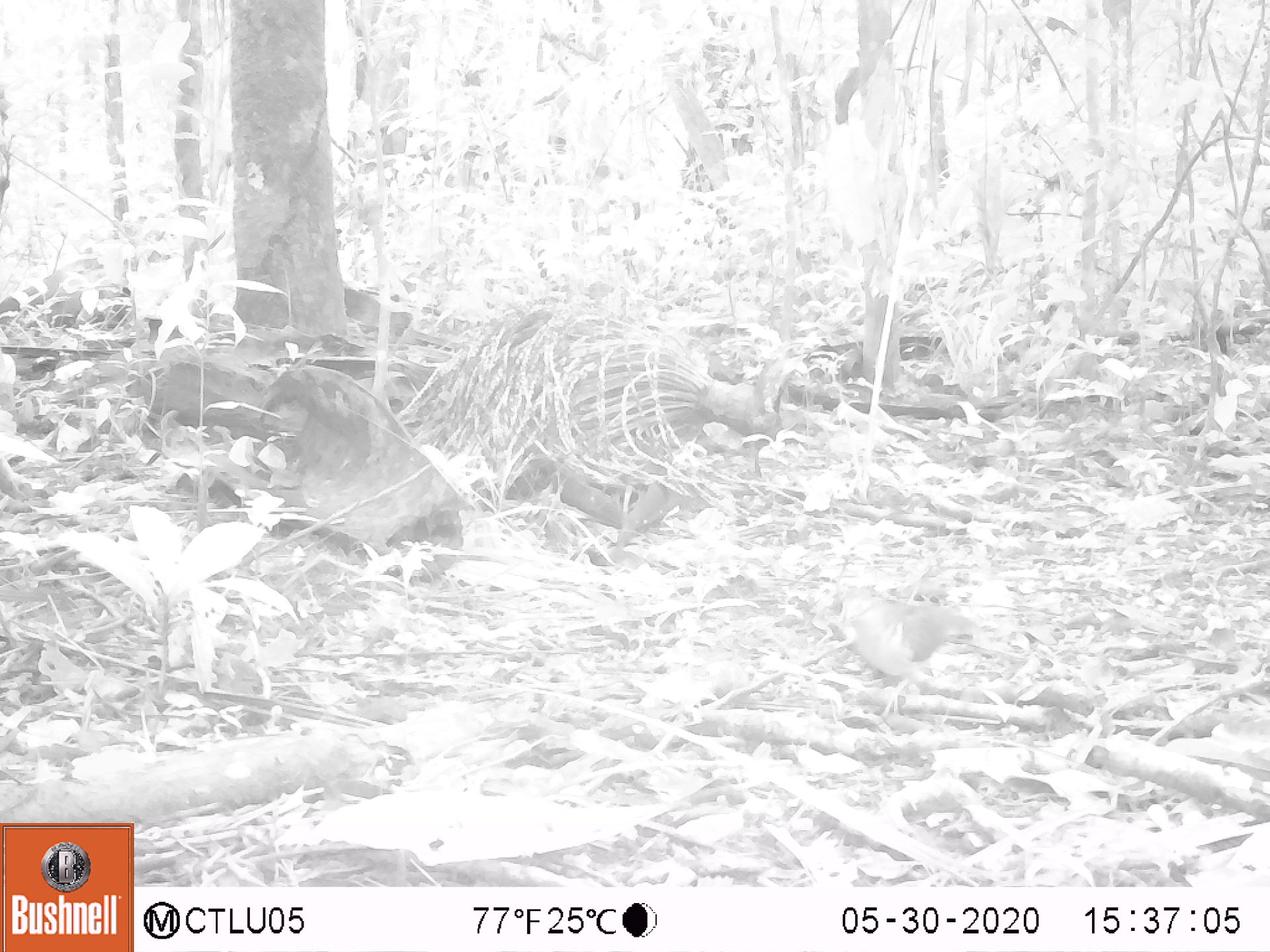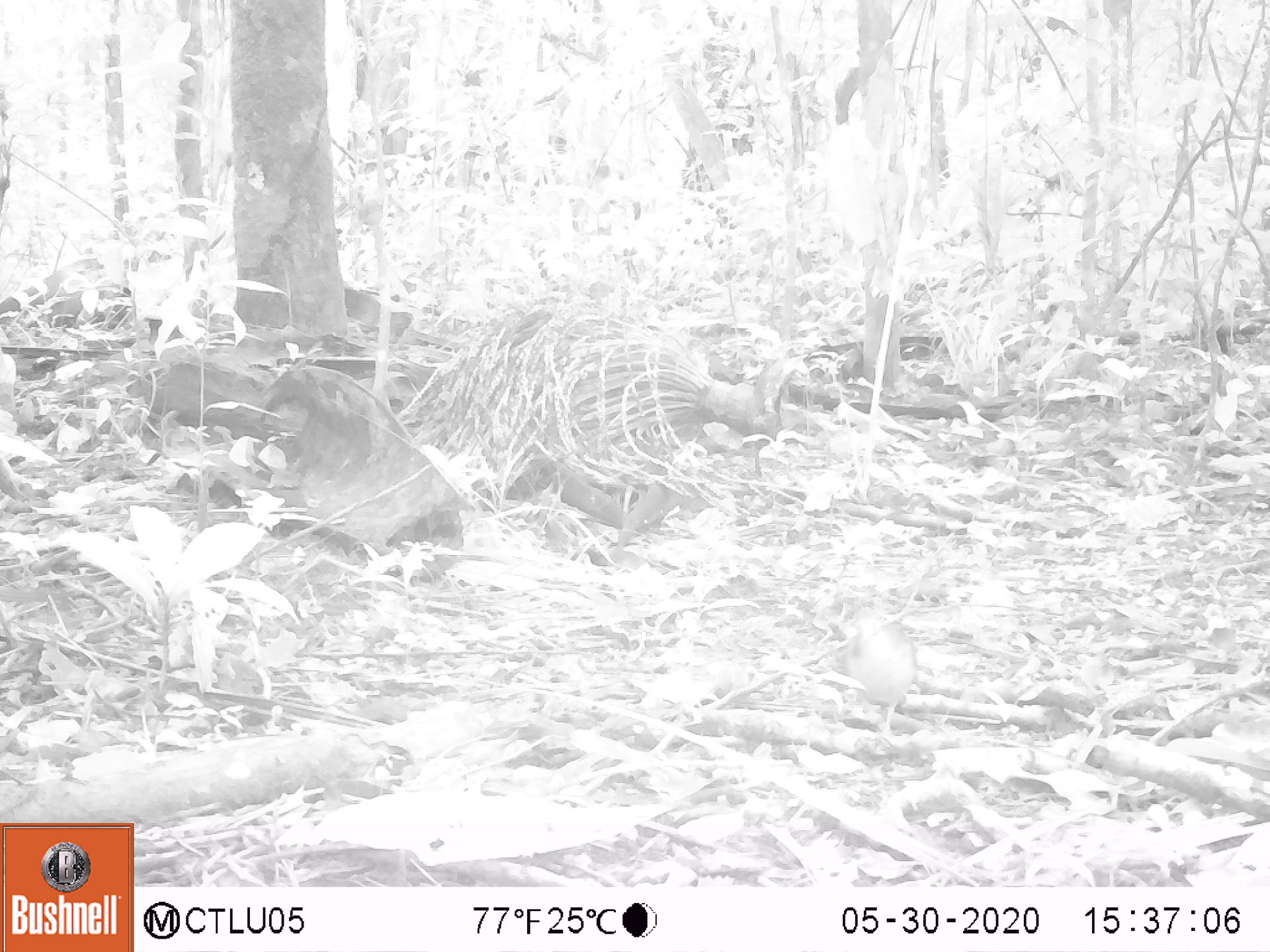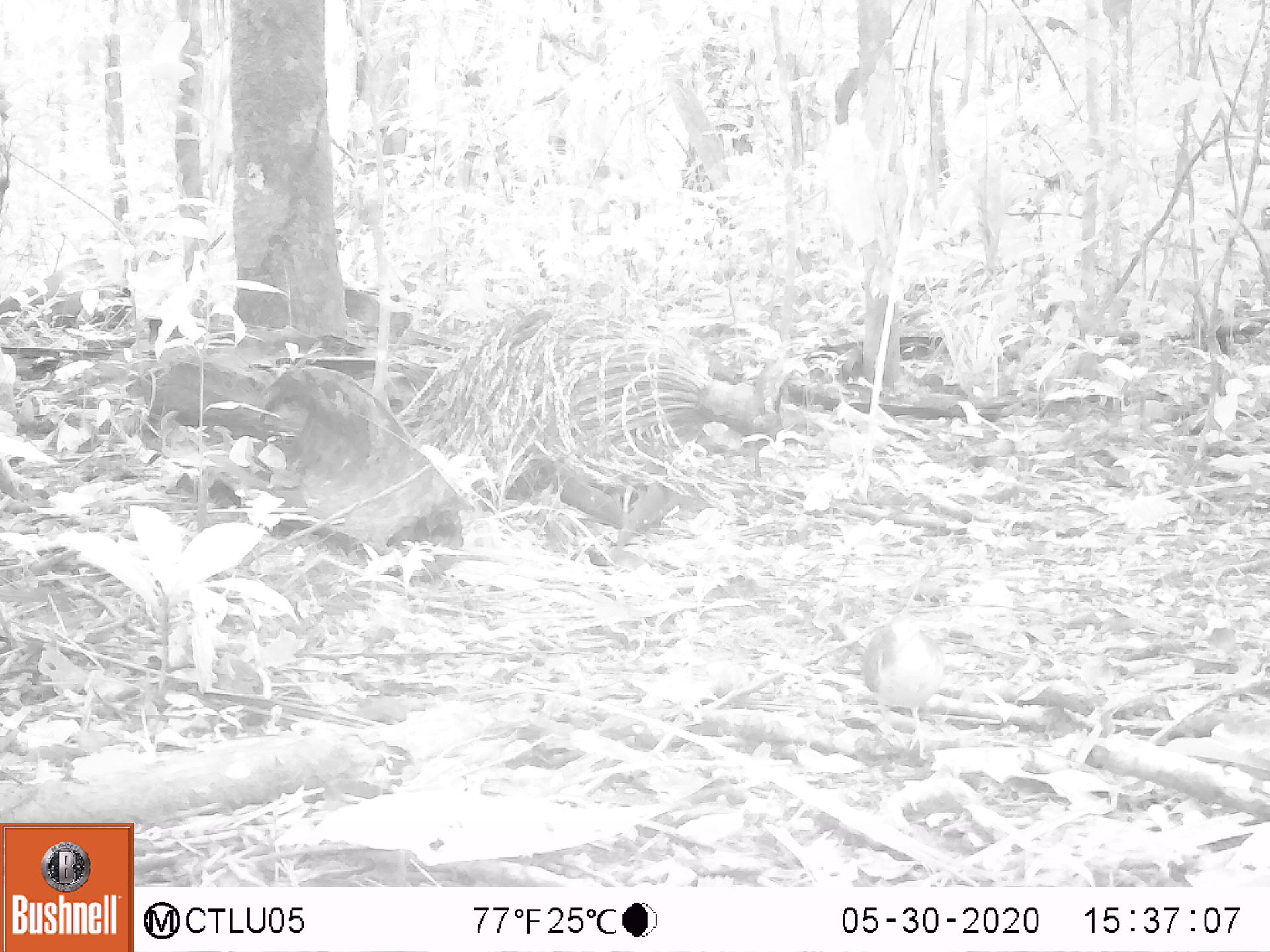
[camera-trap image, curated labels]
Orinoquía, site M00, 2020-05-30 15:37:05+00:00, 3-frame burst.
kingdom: Animalia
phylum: Chordata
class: Aves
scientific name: Aves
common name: bird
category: unknown bird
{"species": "unknown bird (bird) (Aves)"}